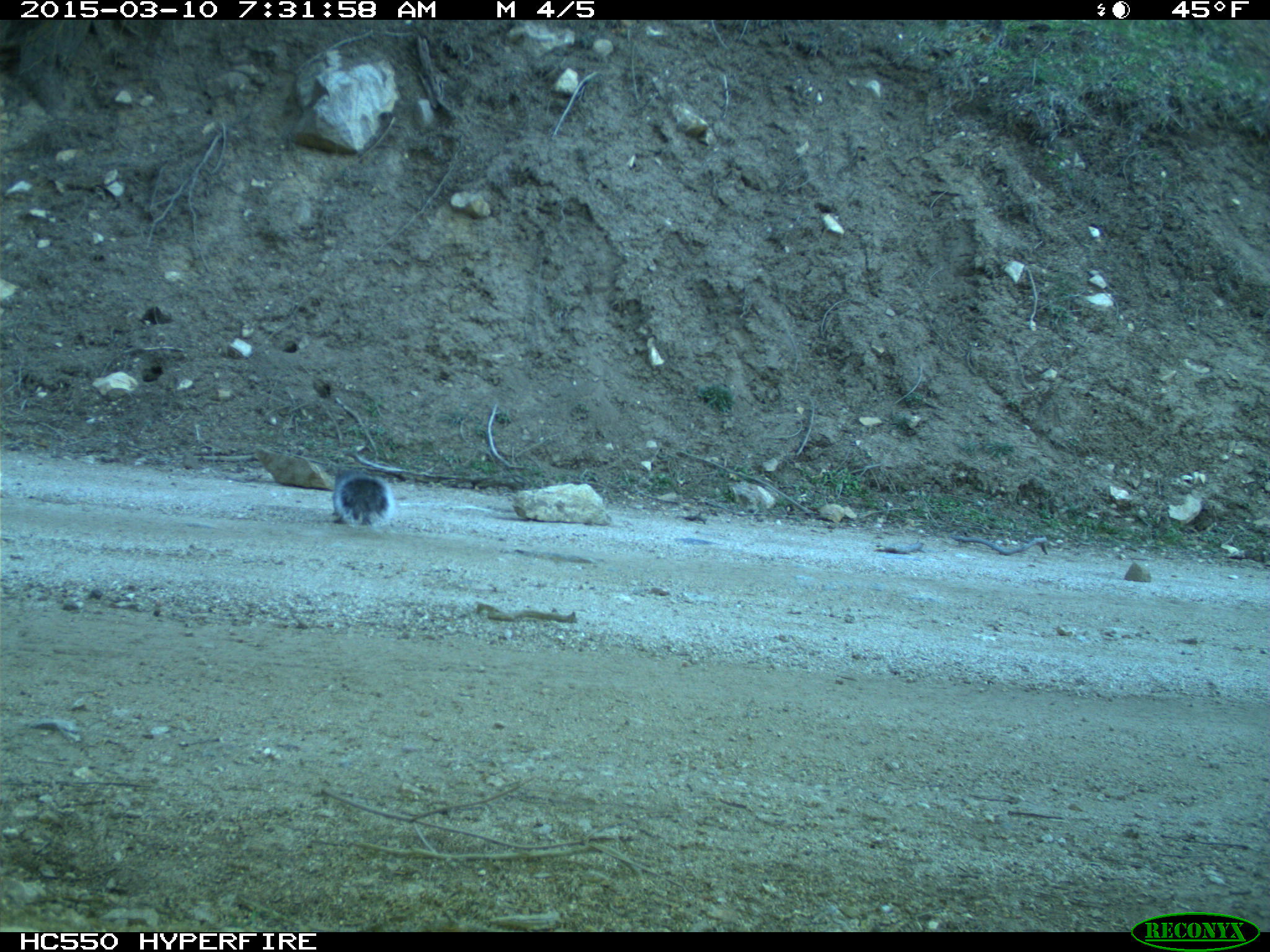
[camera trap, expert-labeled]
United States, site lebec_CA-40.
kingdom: Animalia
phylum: Chordata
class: Mammalia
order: Rodentia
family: Sciuridae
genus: Sciurus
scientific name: Sciurus carolinensis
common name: eastern gray squirrel